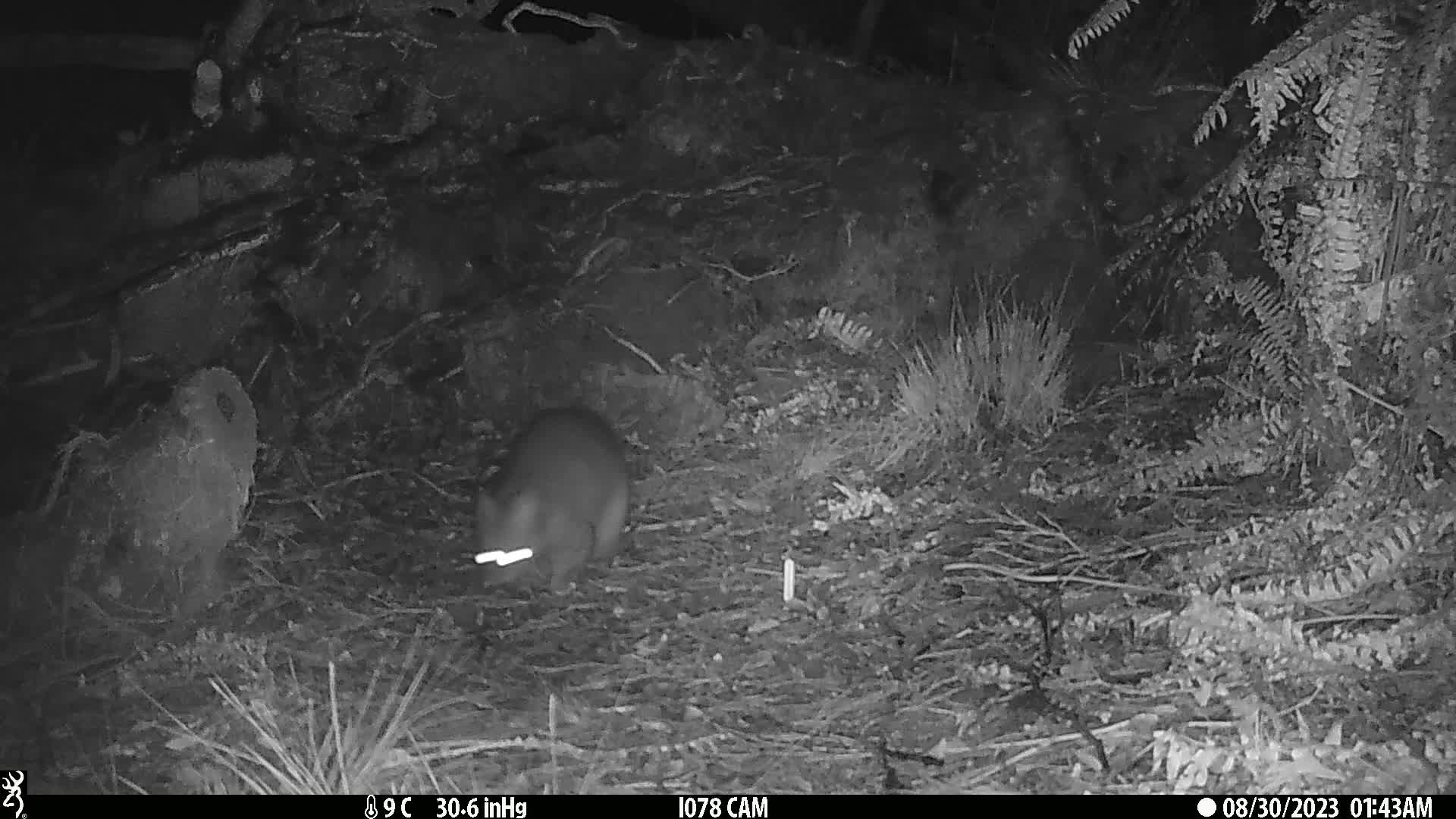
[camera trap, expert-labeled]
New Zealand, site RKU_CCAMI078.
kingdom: Animalia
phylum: Chordata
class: Mammalia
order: Diprotodontia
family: Phalangeridae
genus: Trichosurus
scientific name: Trichosurus vulpecula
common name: common brushtail possum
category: possum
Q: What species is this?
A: Possum (common brushtail possum) (Trichosurus vulpecula).